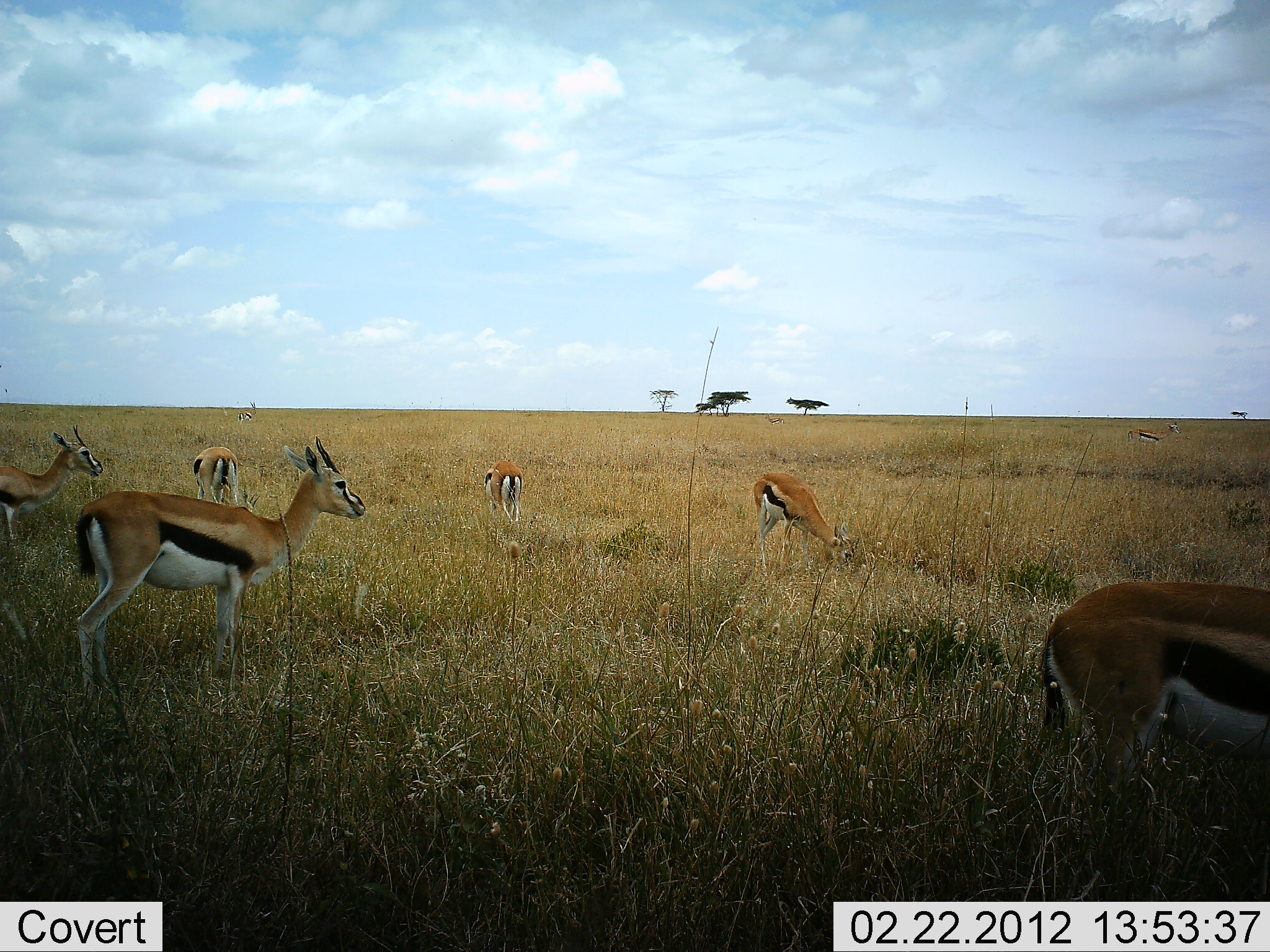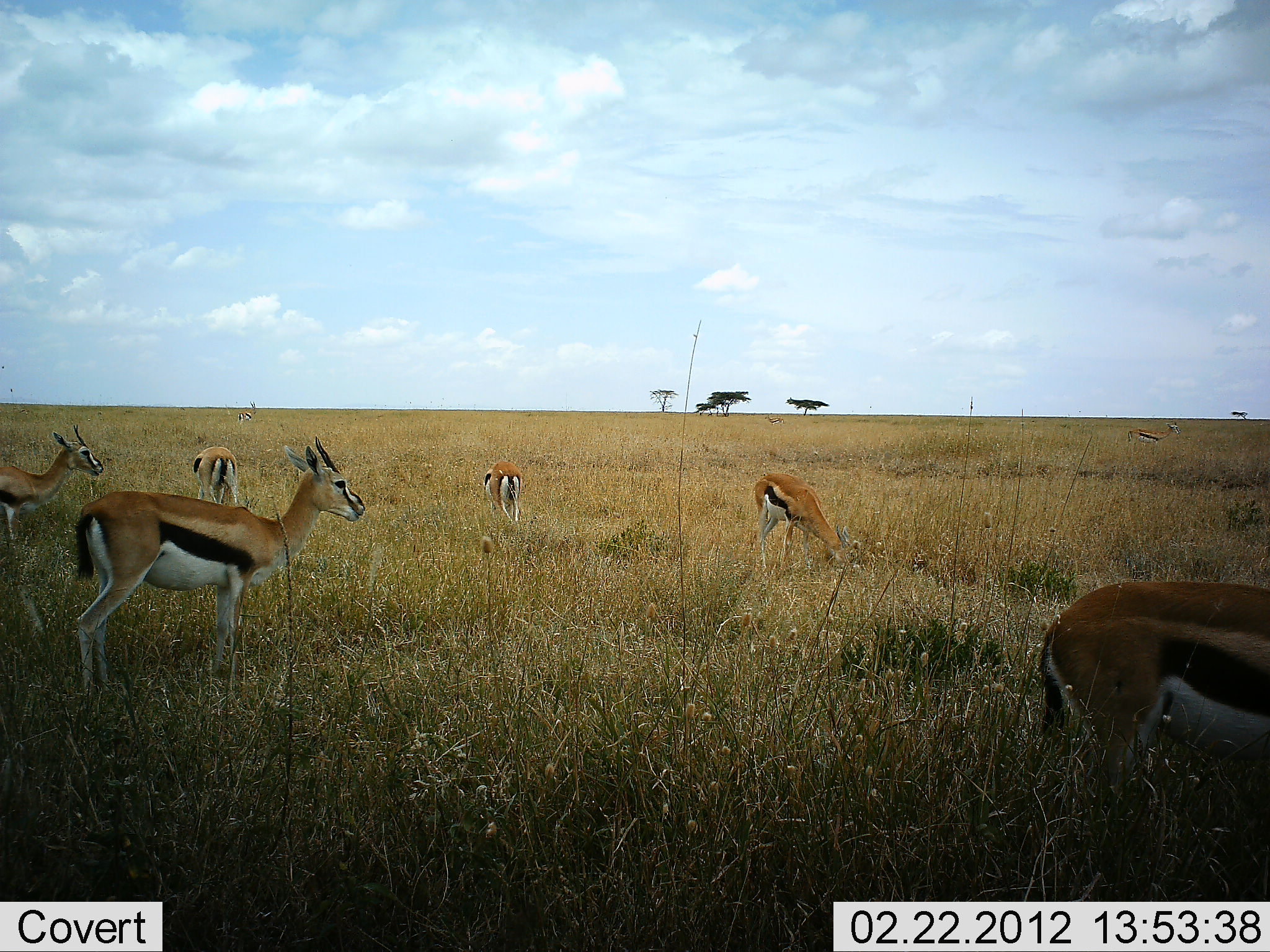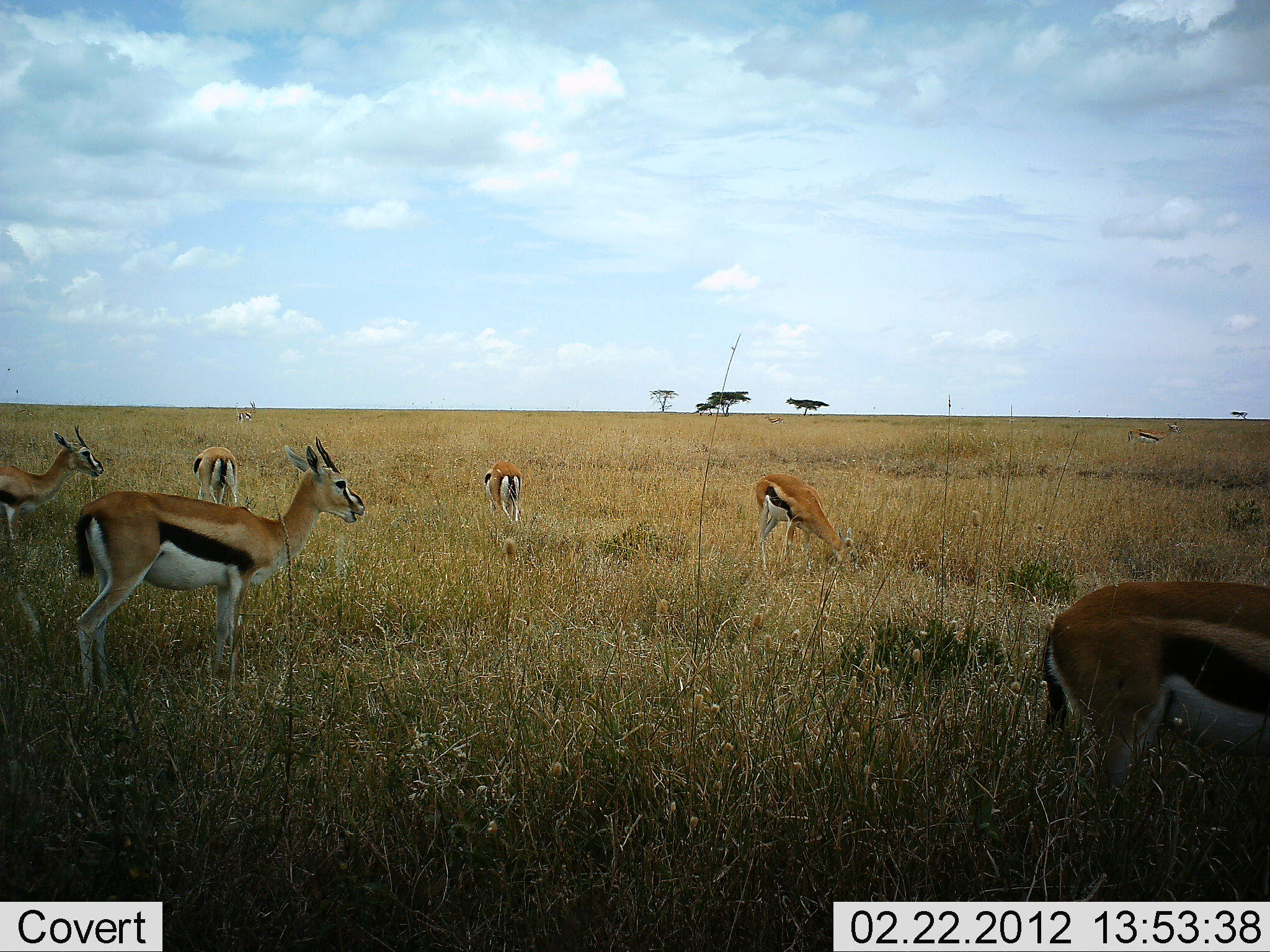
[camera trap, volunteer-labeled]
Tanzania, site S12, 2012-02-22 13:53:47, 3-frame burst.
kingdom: Animalia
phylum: Chordata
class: Mammalia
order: Artiodactyla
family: Bovidae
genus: Eudorcas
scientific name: Eudorcas thomsonii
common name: thomson's gazelle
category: gazellethomsons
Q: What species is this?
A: Gazellethomsons (thomson's gazelle) (Eudorcas thomsonii).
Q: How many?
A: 7.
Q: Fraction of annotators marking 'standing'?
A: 93%.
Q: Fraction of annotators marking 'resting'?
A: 7%.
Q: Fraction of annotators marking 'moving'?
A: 0%.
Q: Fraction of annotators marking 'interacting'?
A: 0%.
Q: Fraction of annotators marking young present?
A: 0%.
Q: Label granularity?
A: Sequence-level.